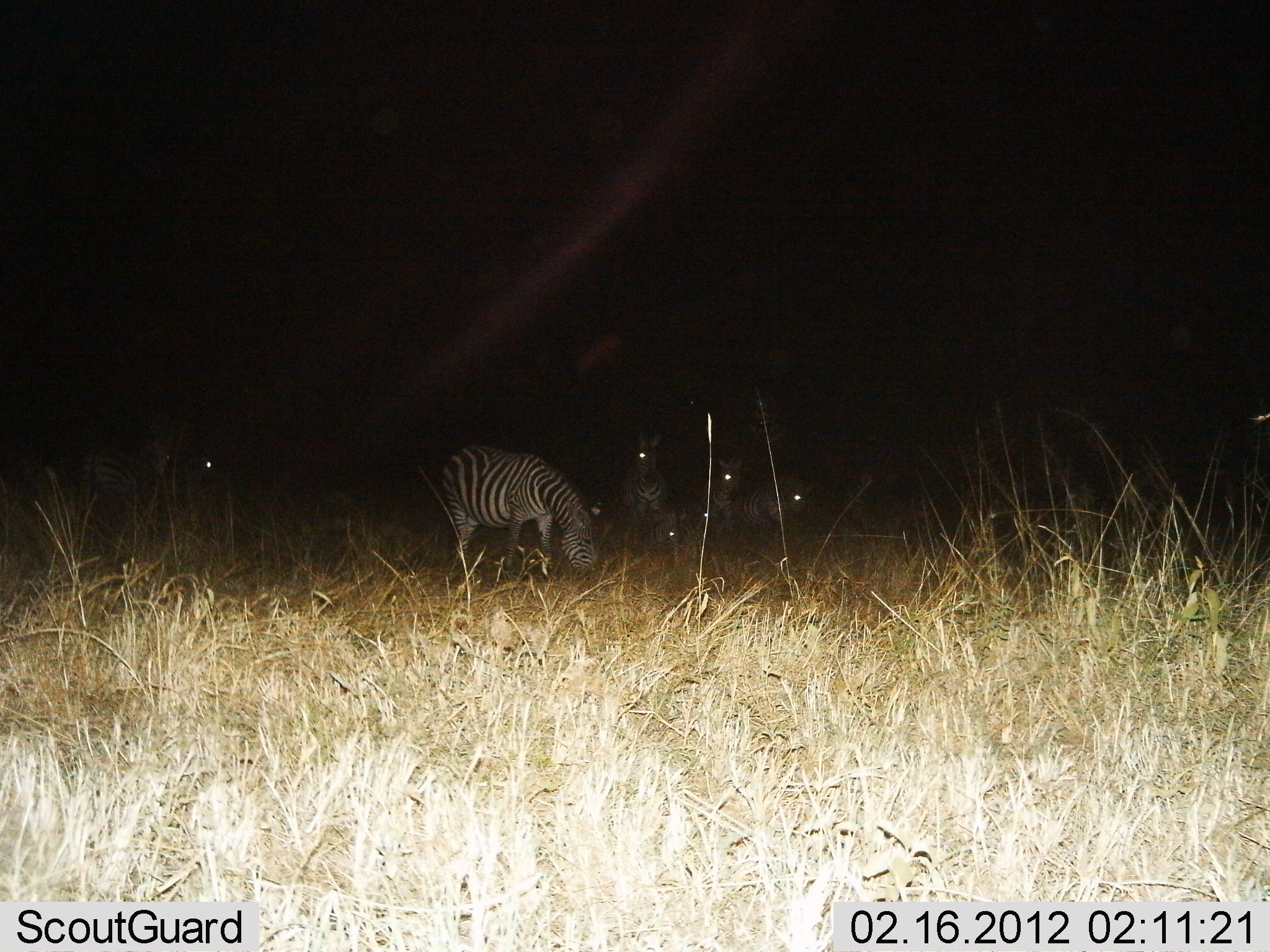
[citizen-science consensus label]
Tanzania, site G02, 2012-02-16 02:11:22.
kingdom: Animalia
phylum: Chordata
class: Mammalia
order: Perissodactyla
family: Equidae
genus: Equus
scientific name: Equus quagga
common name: plains zebra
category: zebra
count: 6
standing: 67%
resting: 38%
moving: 5%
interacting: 5%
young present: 0%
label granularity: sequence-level